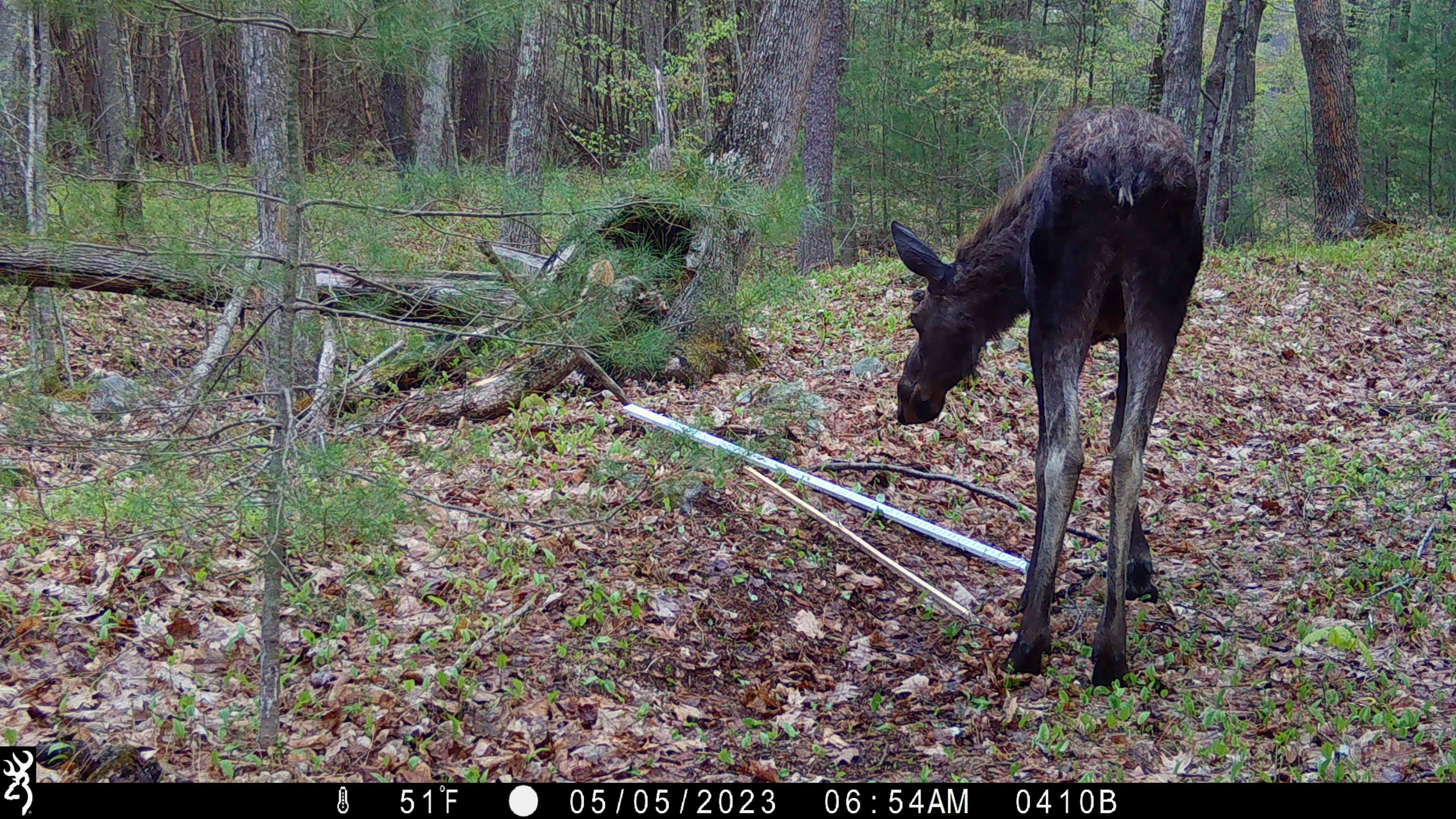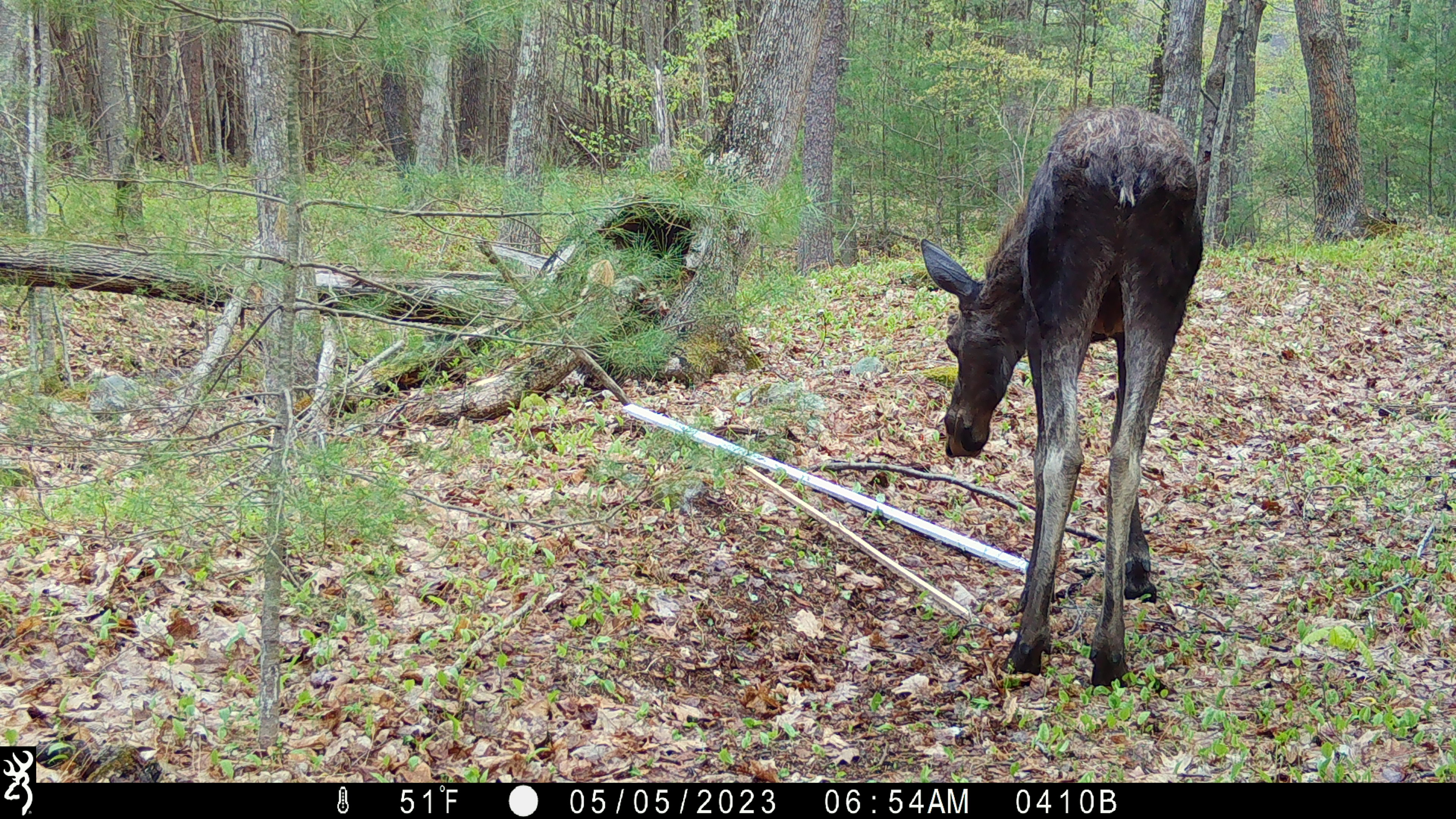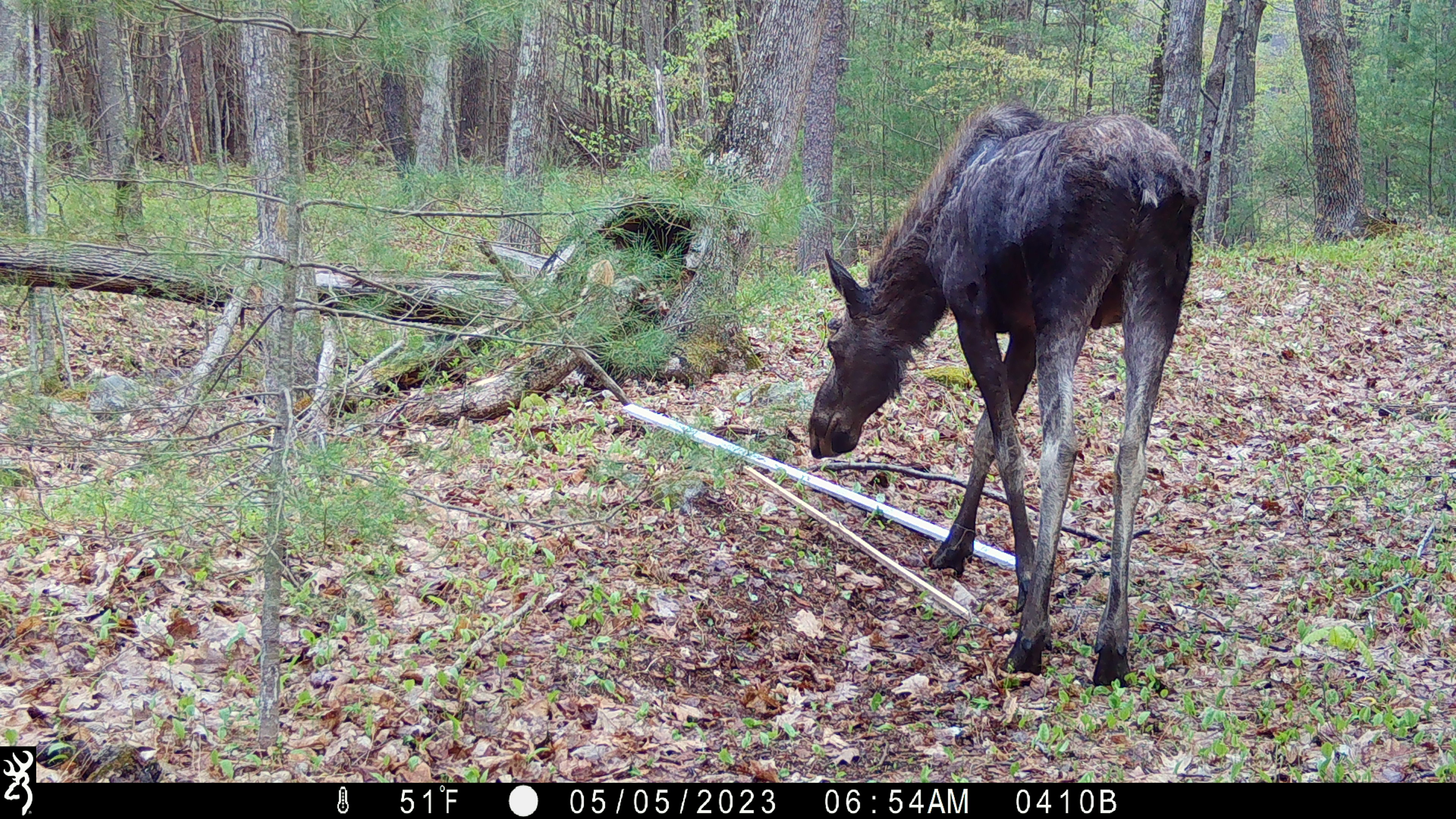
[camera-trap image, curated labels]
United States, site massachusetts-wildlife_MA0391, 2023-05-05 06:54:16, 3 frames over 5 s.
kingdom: Animalia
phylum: Chordata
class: Mammalia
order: Artiodactyla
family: Cervidae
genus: Alces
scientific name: Alces alces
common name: moose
Moose (Alces alces).